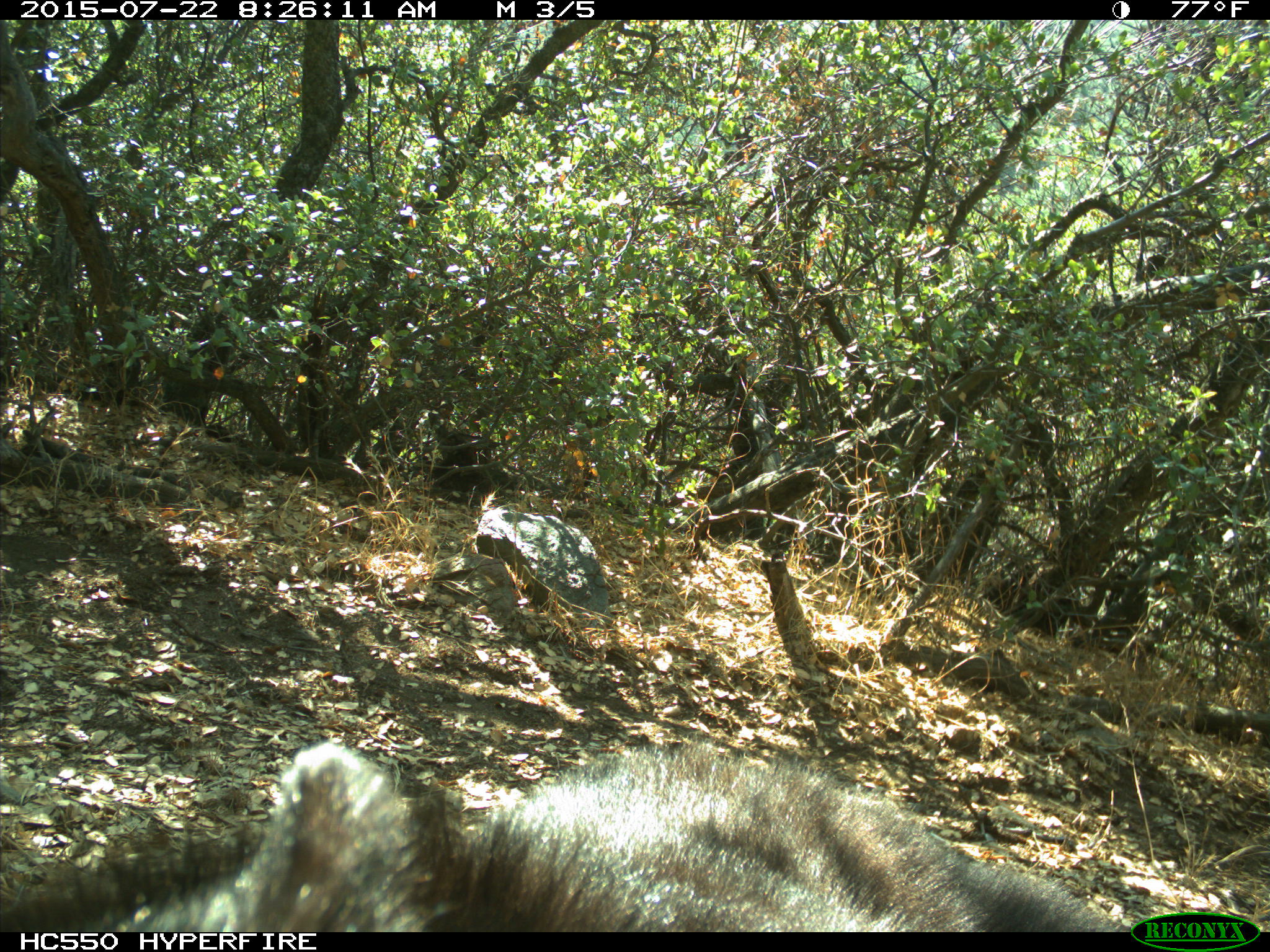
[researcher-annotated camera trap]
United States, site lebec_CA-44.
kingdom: Animalia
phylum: Chordata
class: Mammalia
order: Carnivora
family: Ursidae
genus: Ursus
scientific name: Ursus americanus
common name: american black bear